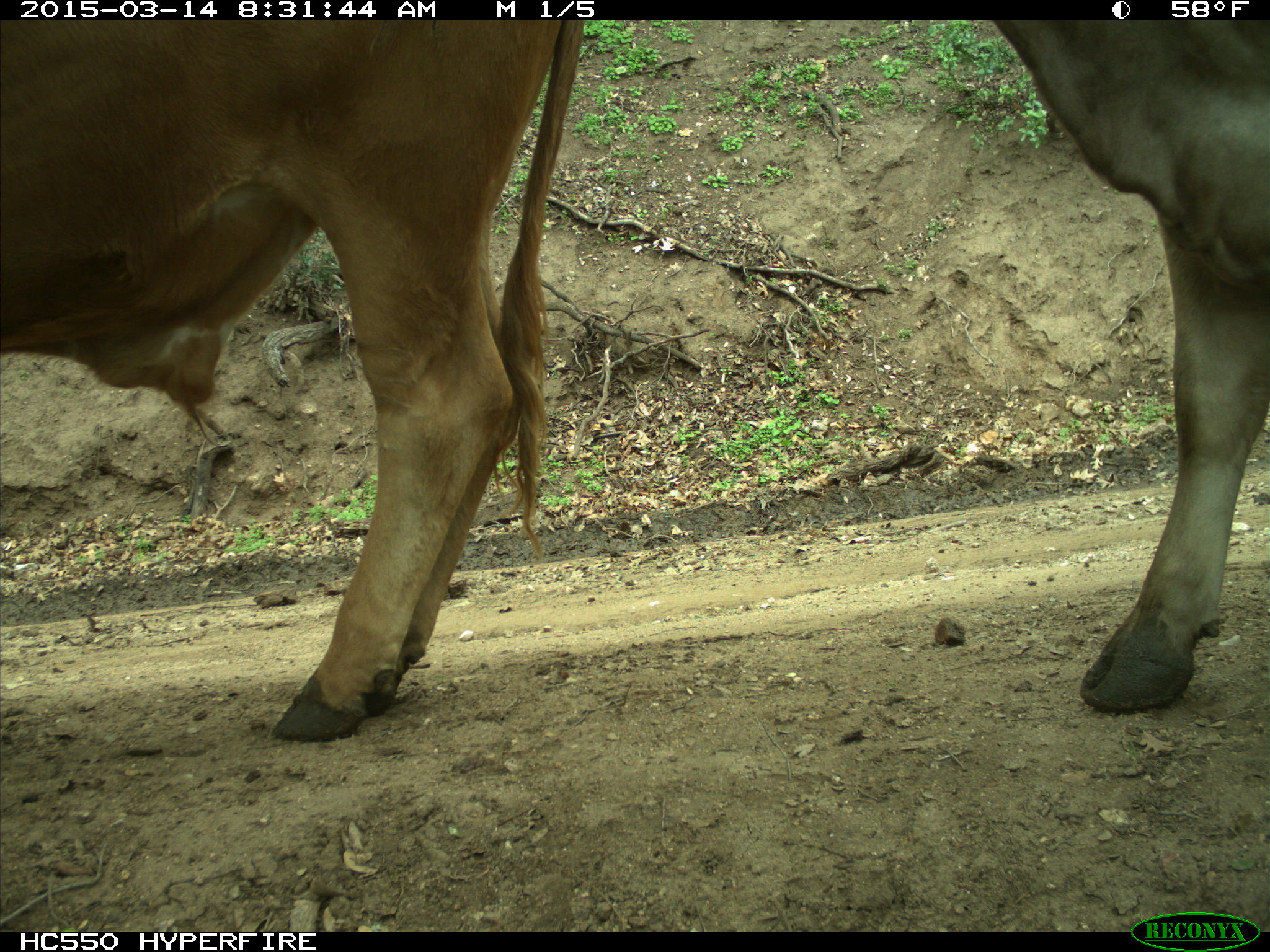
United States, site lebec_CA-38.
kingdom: Animalia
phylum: Chordata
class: Mammalia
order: Artiodactyla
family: Bovidae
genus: Bos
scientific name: Bos taurus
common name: domestic cow